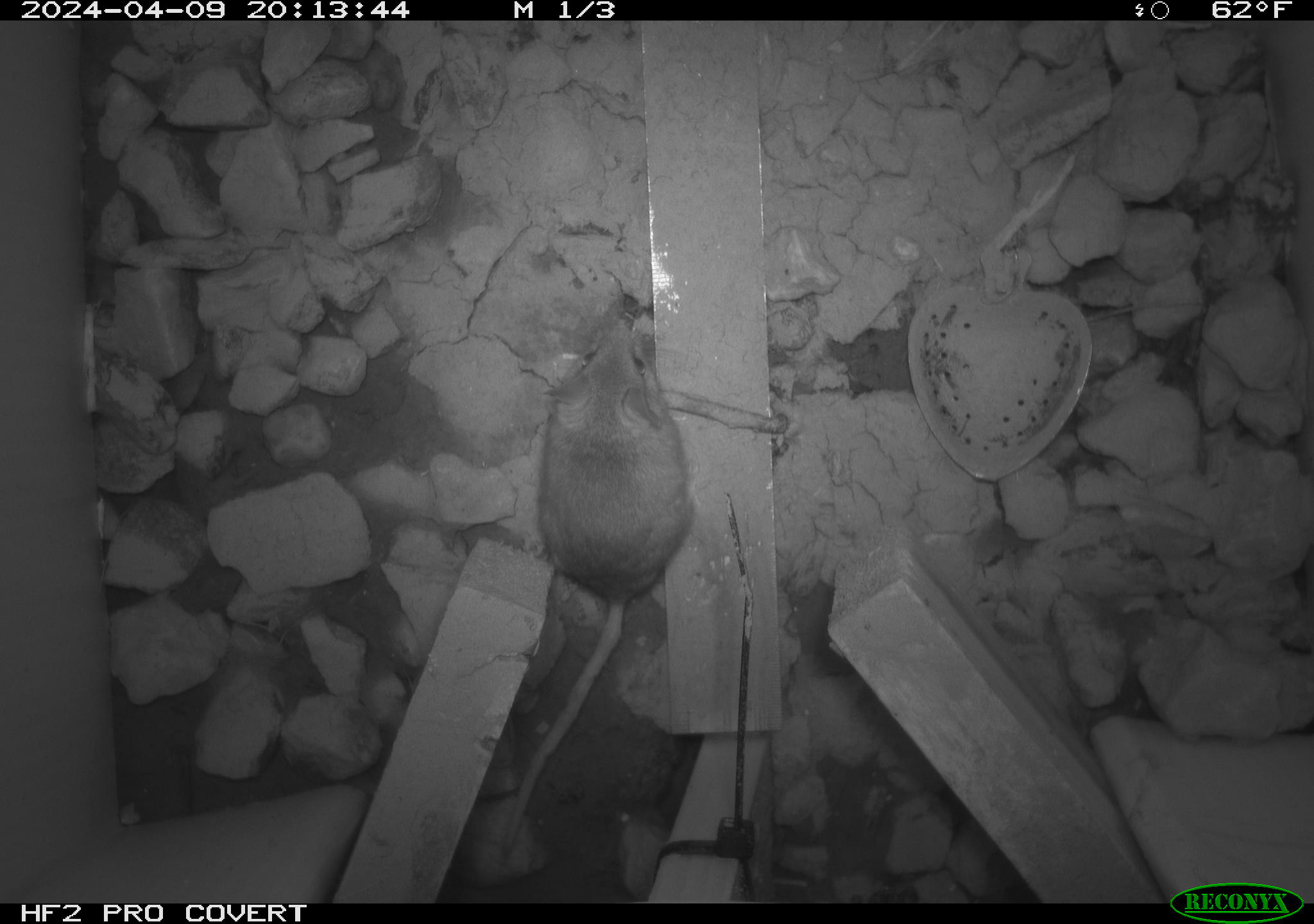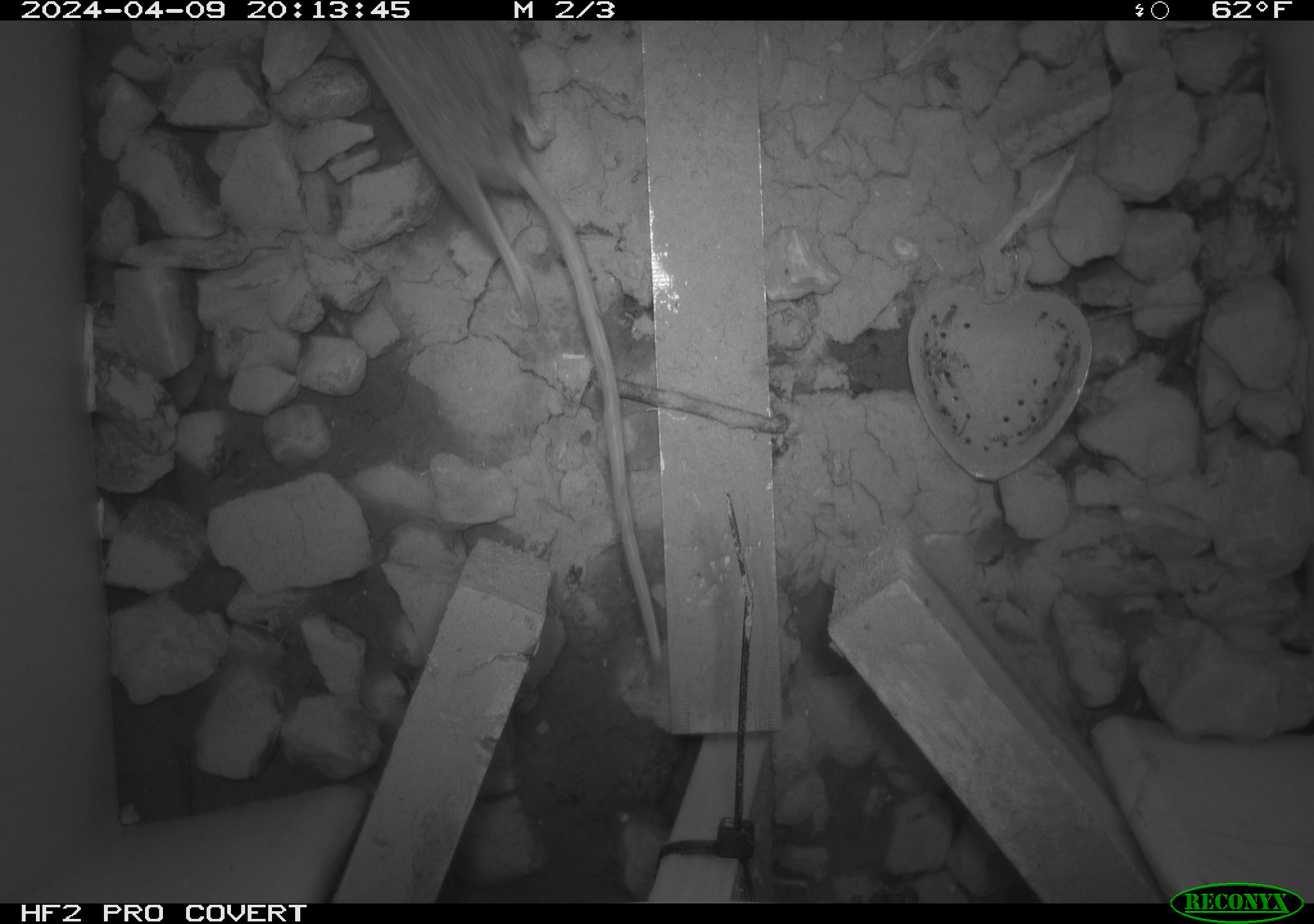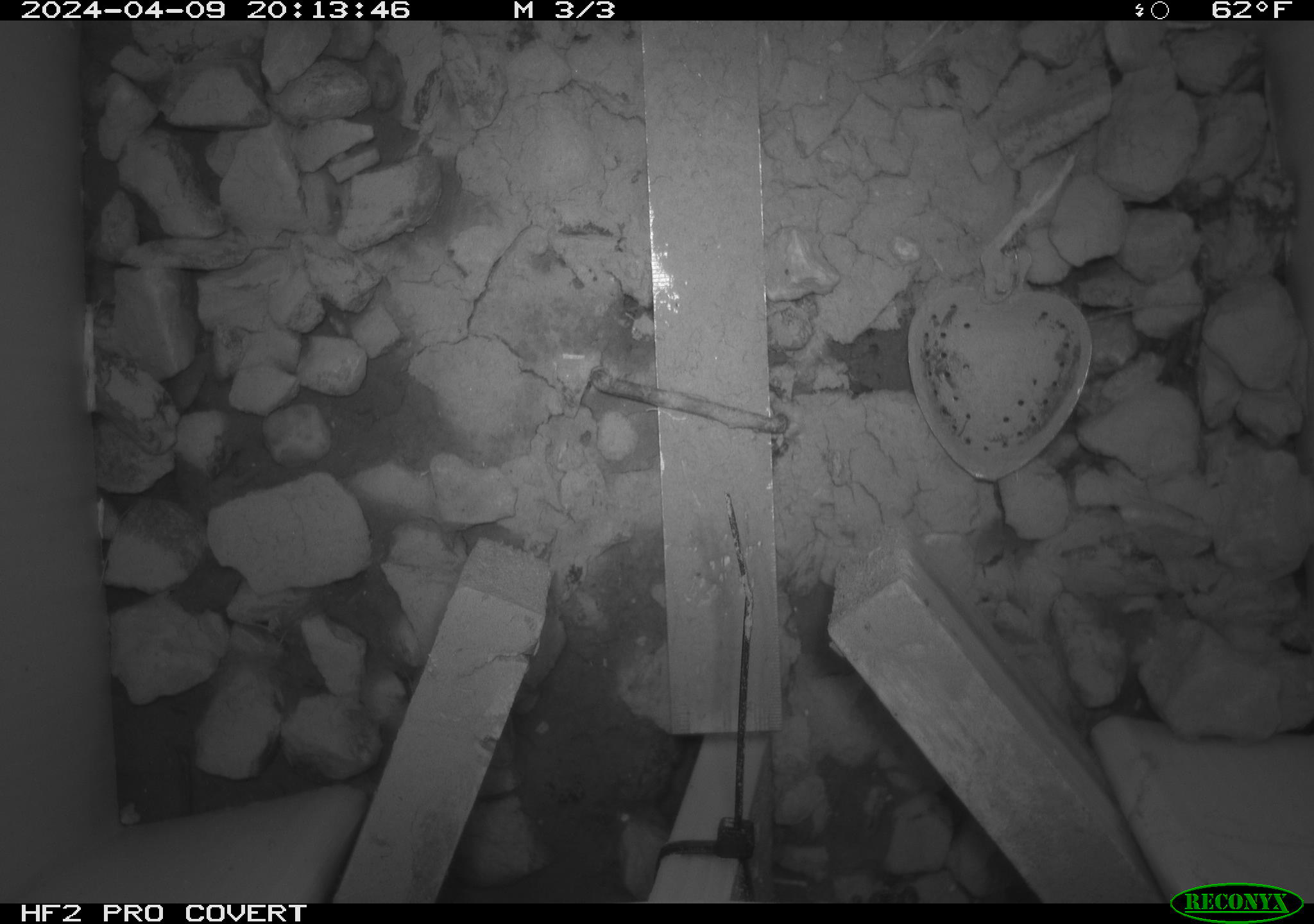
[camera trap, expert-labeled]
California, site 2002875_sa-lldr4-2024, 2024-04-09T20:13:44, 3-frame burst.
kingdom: Animalia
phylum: Chordata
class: Mammalia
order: Rodentia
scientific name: Rodentia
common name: rodent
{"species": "rodent (Rodentia)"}